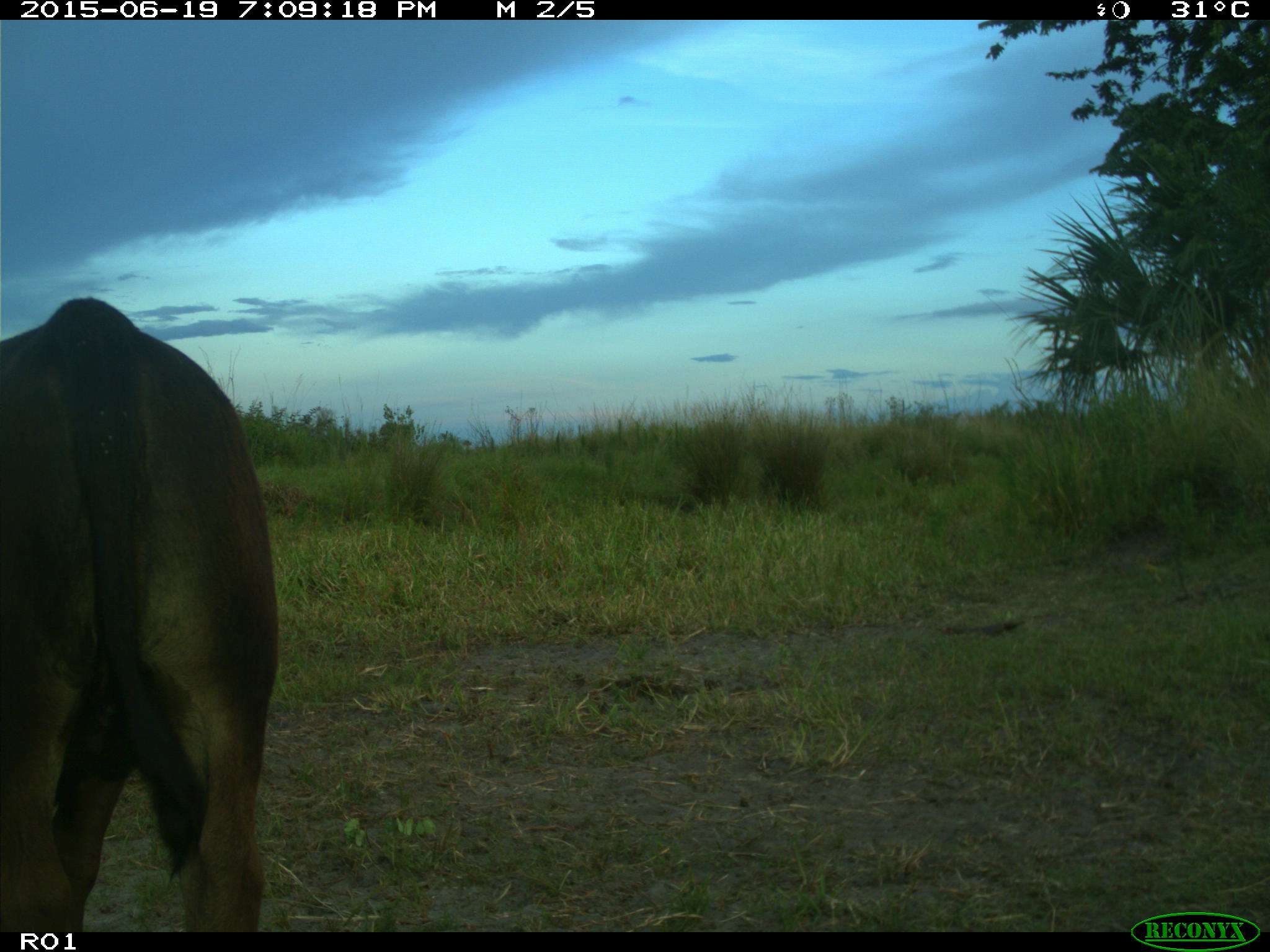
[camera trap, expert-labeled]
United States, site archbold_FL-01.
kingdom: Animalia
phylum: Chordata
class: Mammalia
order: Artiodactyla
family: Bovidae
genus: Bos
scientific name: Bos taurus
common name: domestic cow